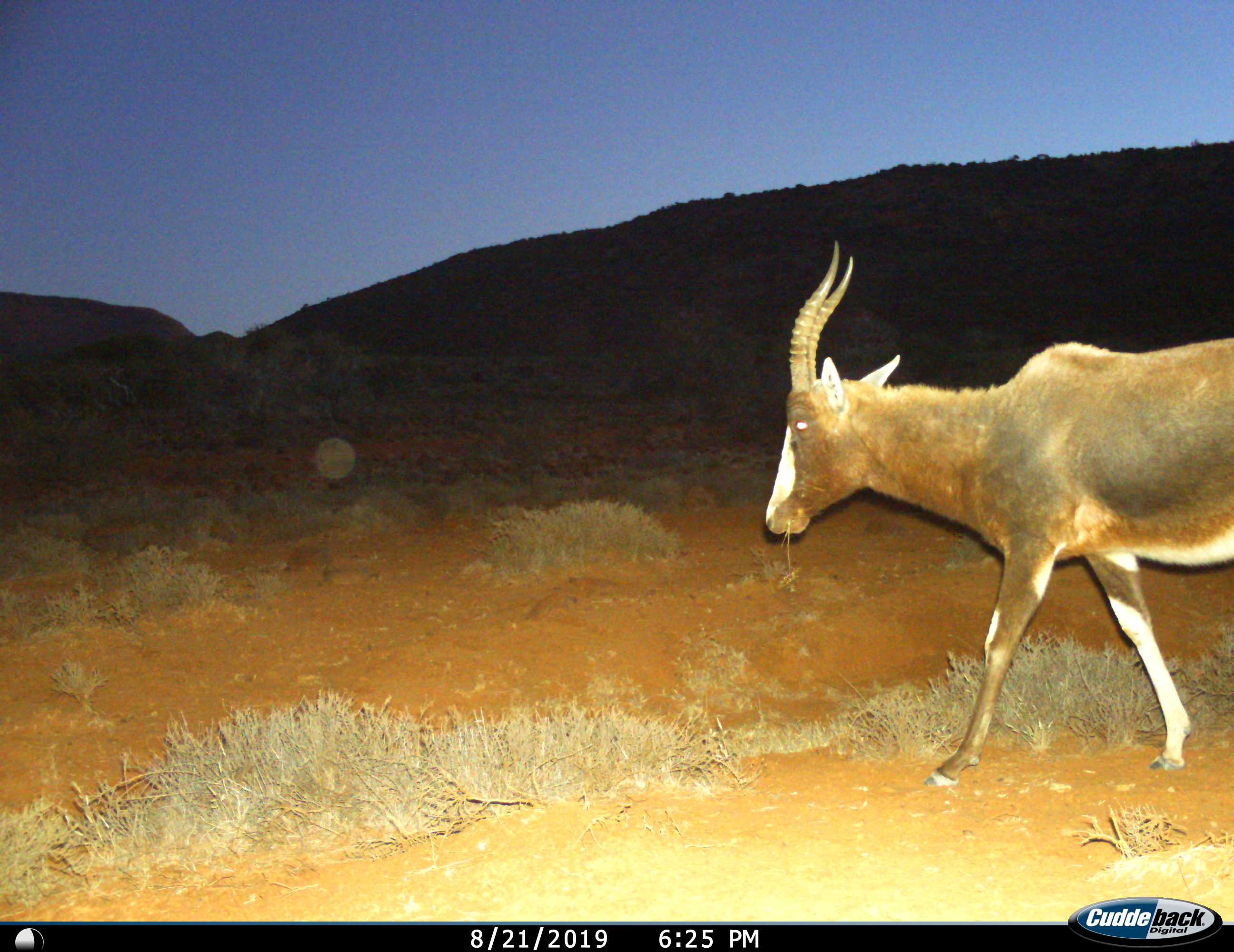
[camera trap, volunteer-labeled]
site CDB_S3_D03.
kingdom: Animalia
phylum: Chordata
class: Mammalia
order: Artiodactyla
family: Bovidae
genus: Damaliscus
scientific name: Damaliscus pygargus phillipsi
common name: blesbok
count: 1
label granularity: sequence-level